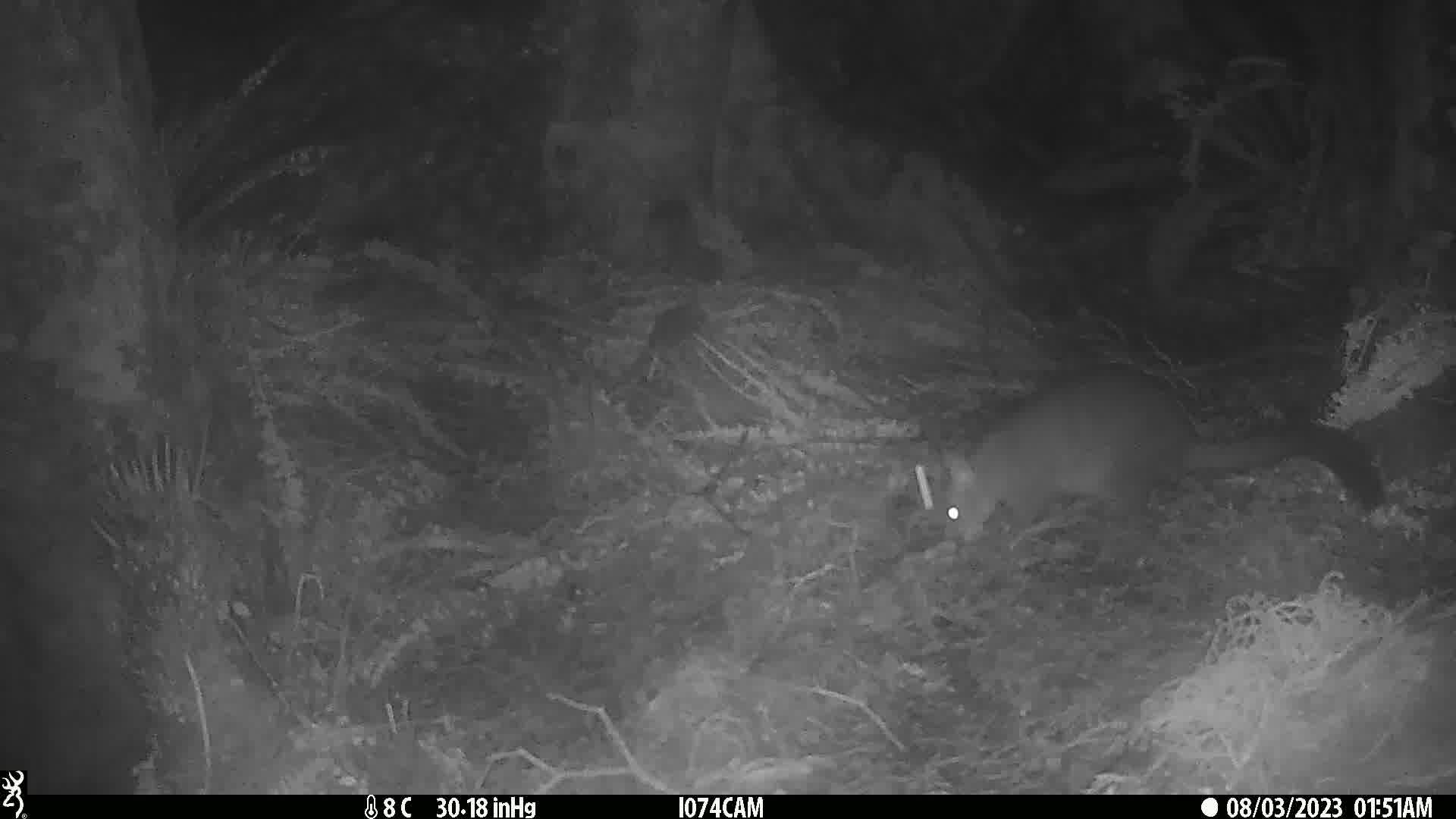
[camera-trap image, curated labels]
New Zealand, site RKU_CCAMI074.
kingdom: Animalia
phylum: Chordata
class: Mammalia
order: Diprotodontia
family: Phalangeridae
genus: Trichosurus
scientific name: Trichosurus vulpecula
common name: common brushtail possum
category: possum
Possum (common brushtail possum) (Trichosurus vulpecula).